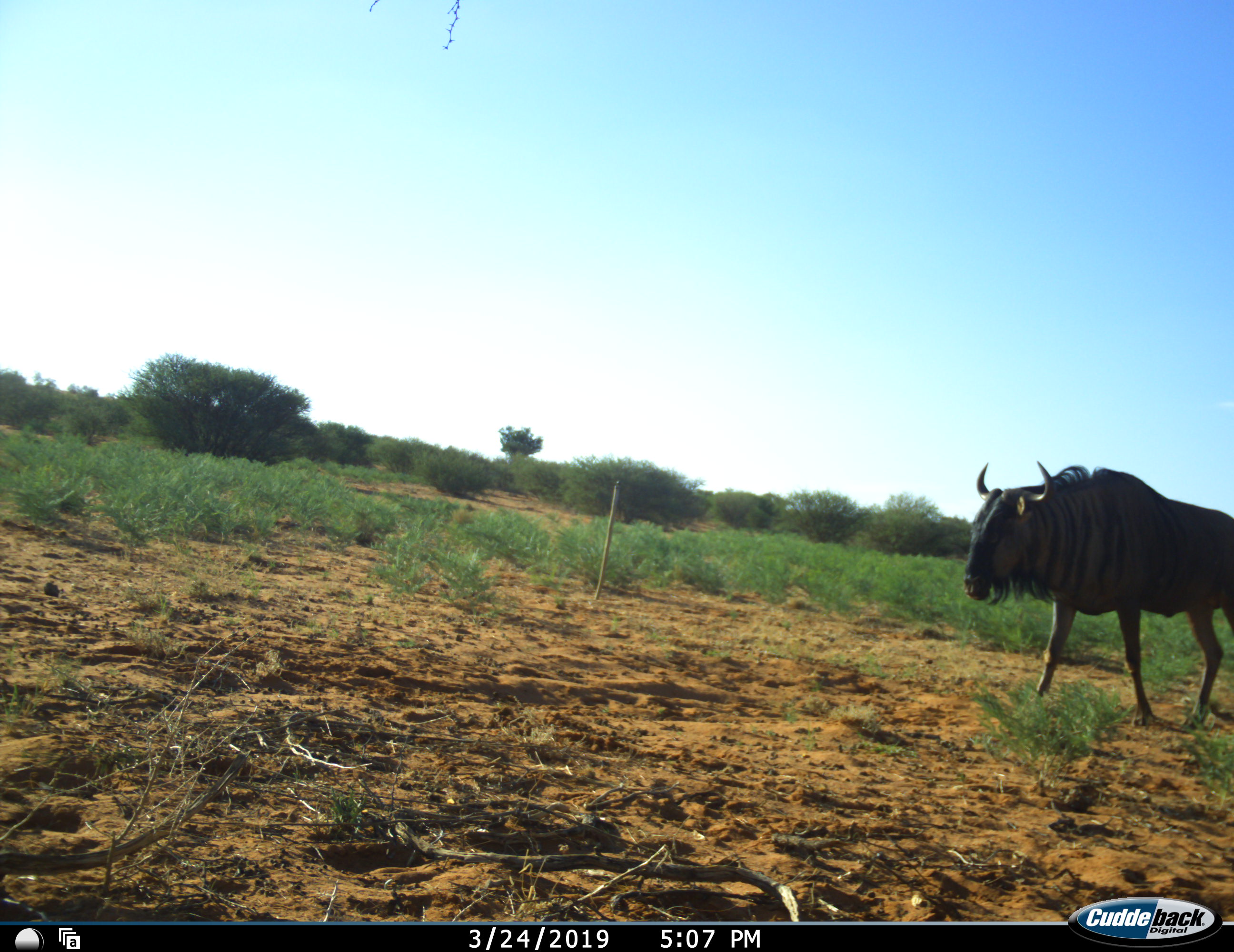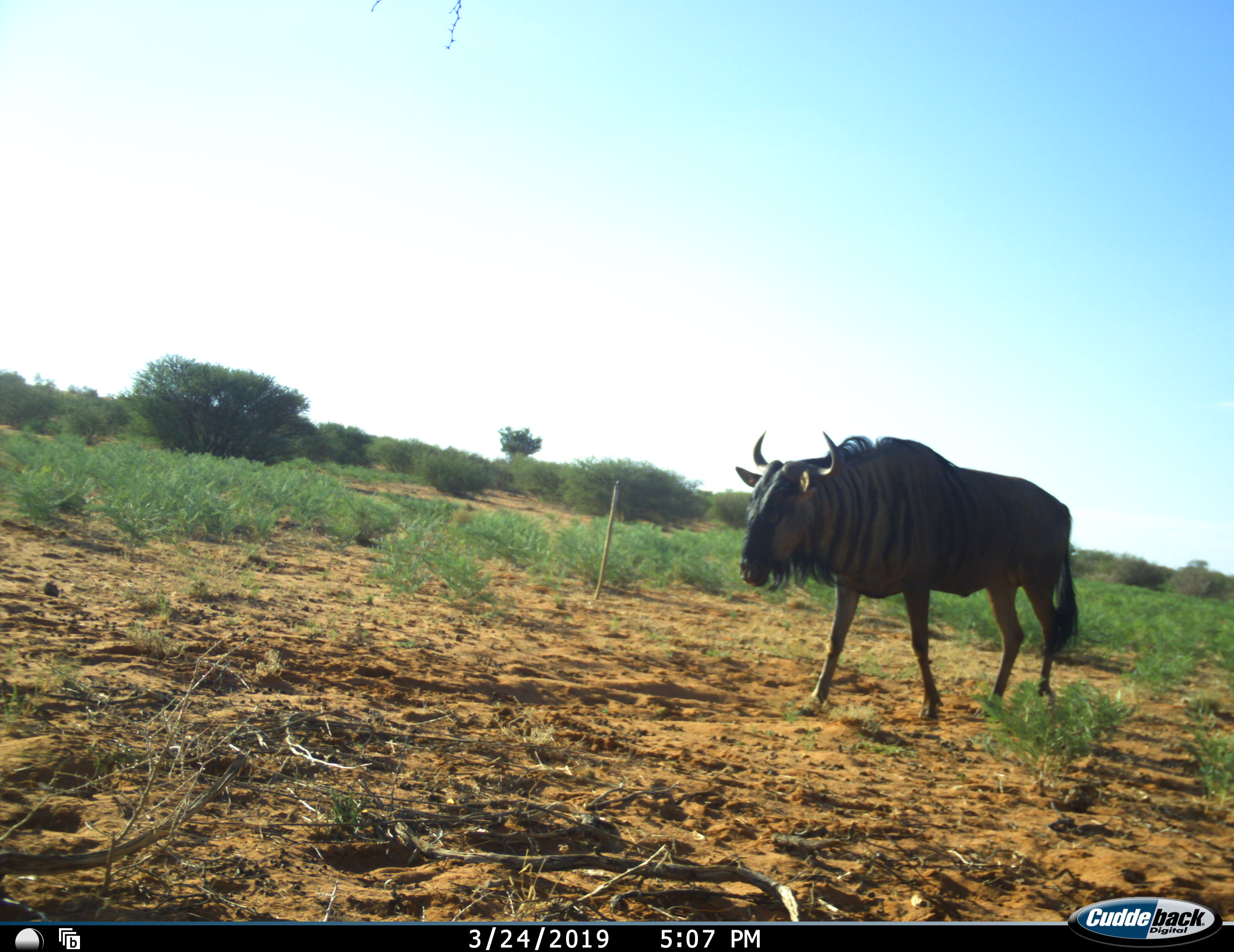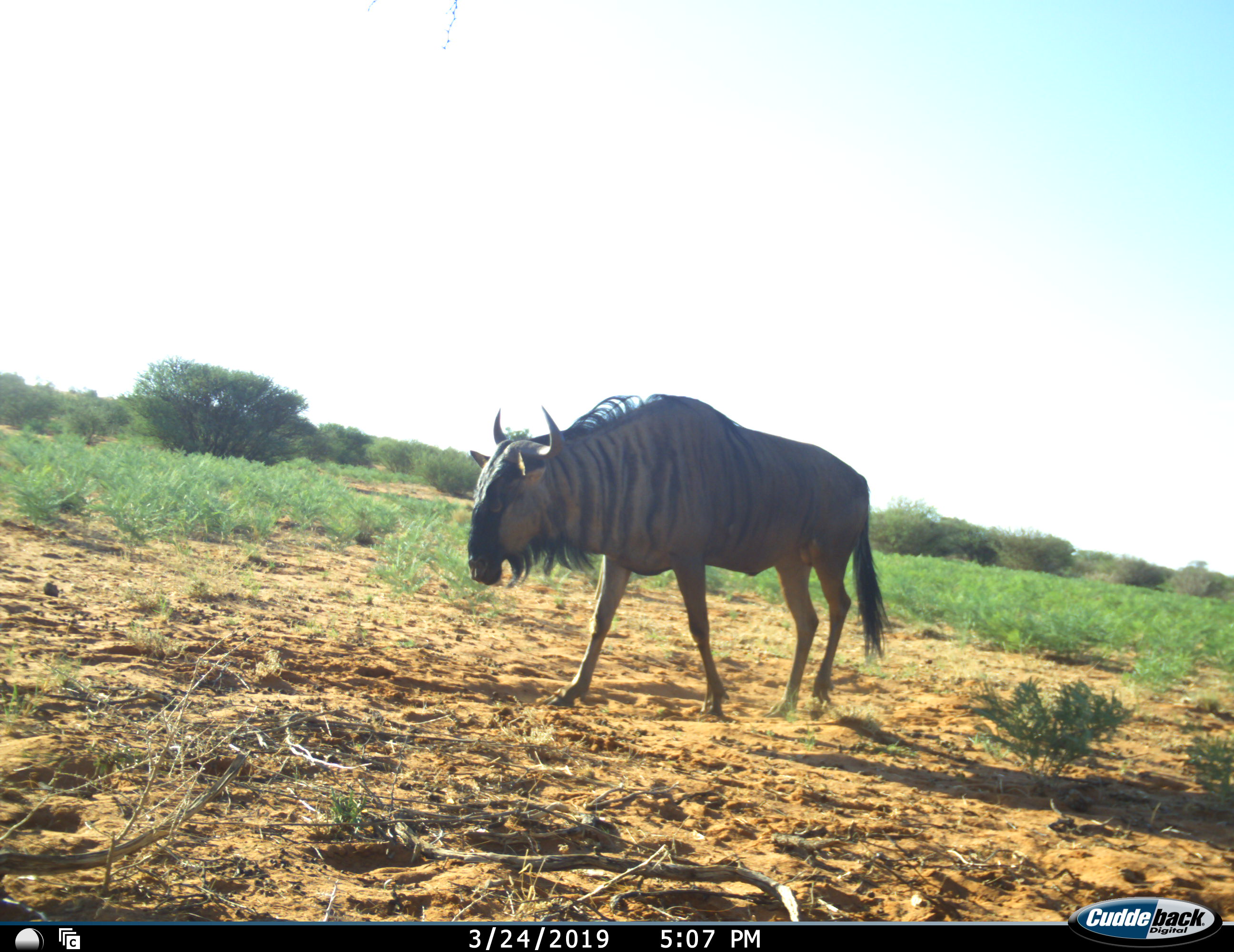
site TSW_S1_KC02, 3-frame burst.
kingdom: Animalia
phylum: Chordata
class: Mammalia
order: Artiodactyla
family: Bovidae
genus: Connochaetes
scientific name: Connochaetes taurinus taurinus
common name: blue wildebeest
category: wildebeestblue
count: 1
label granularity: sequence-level